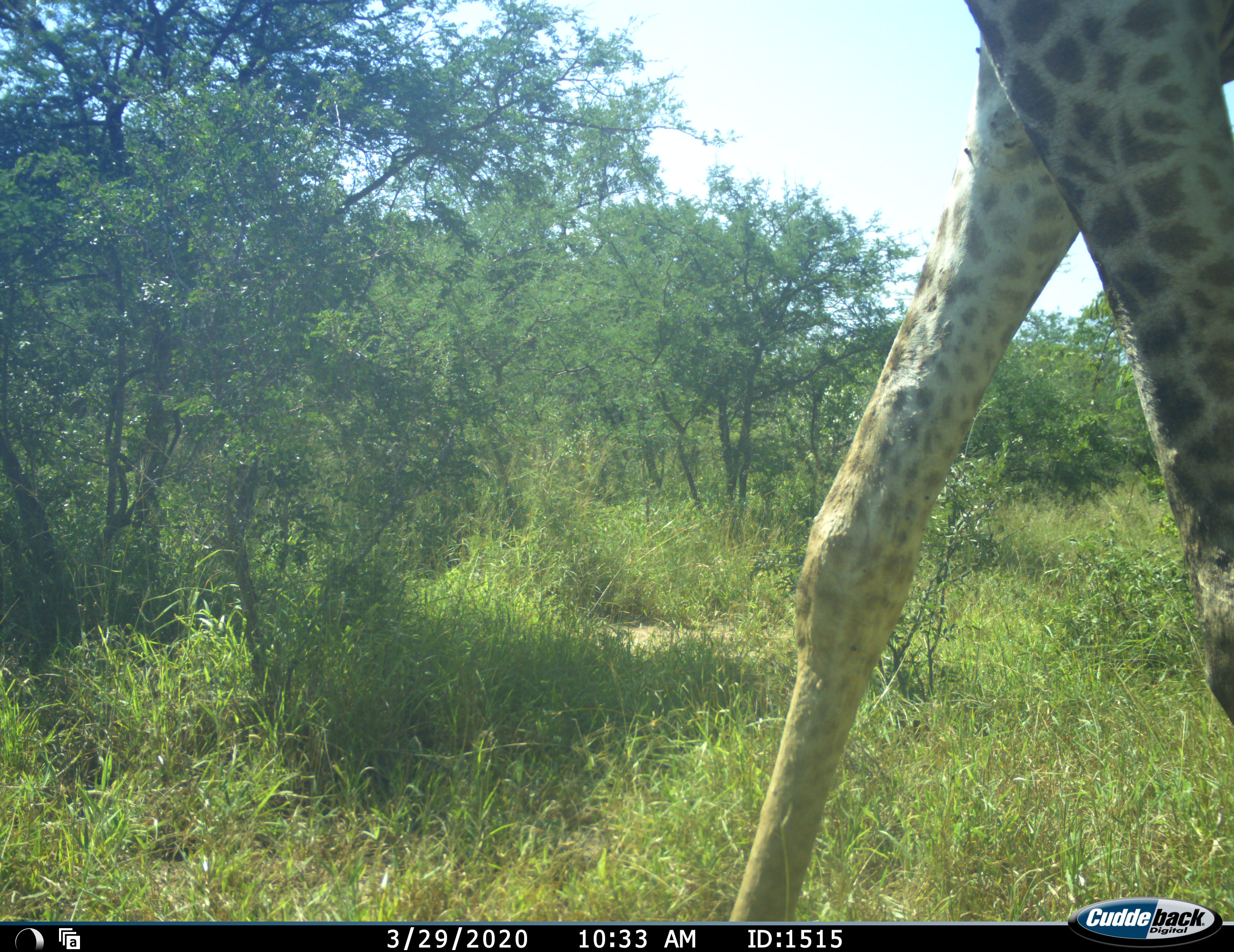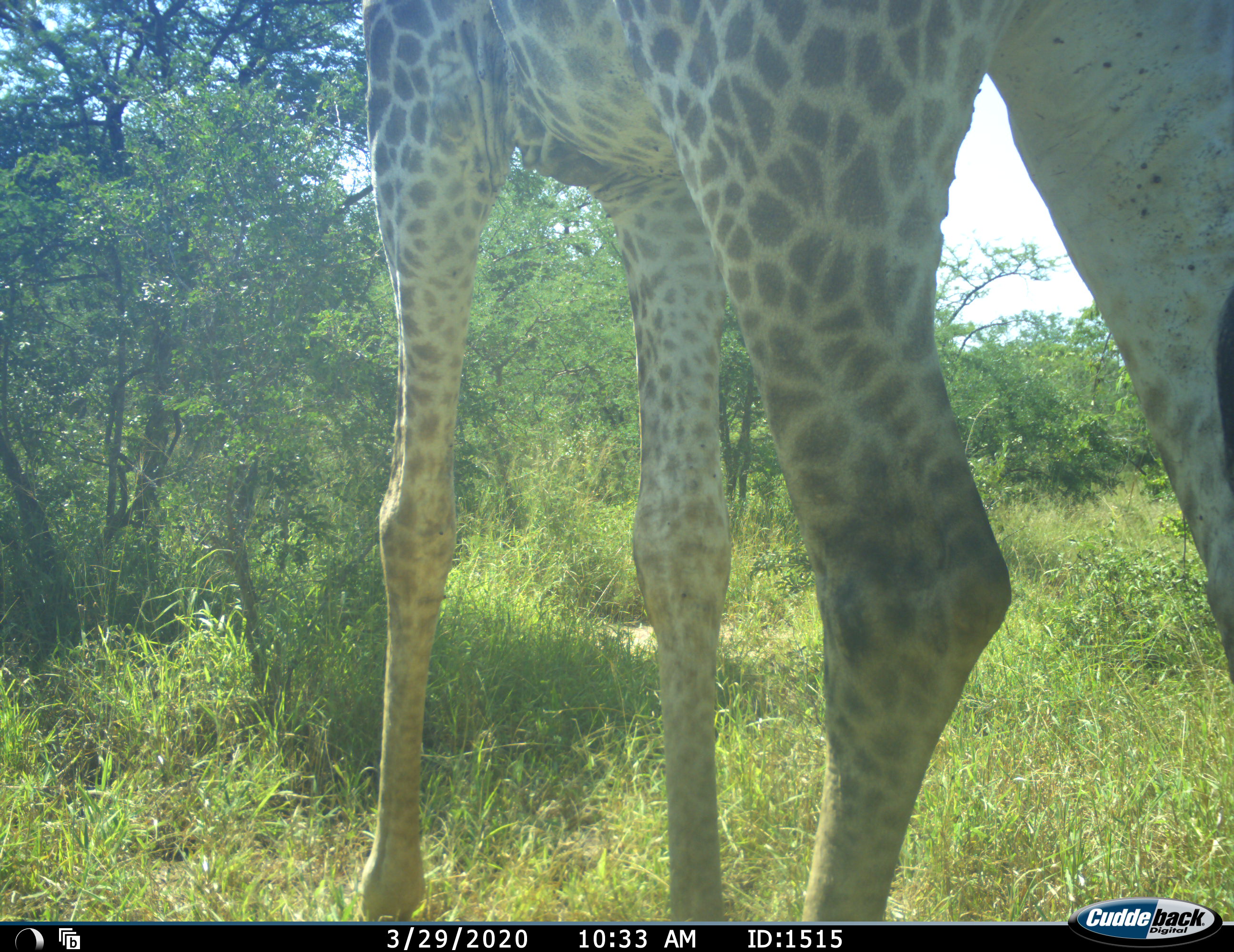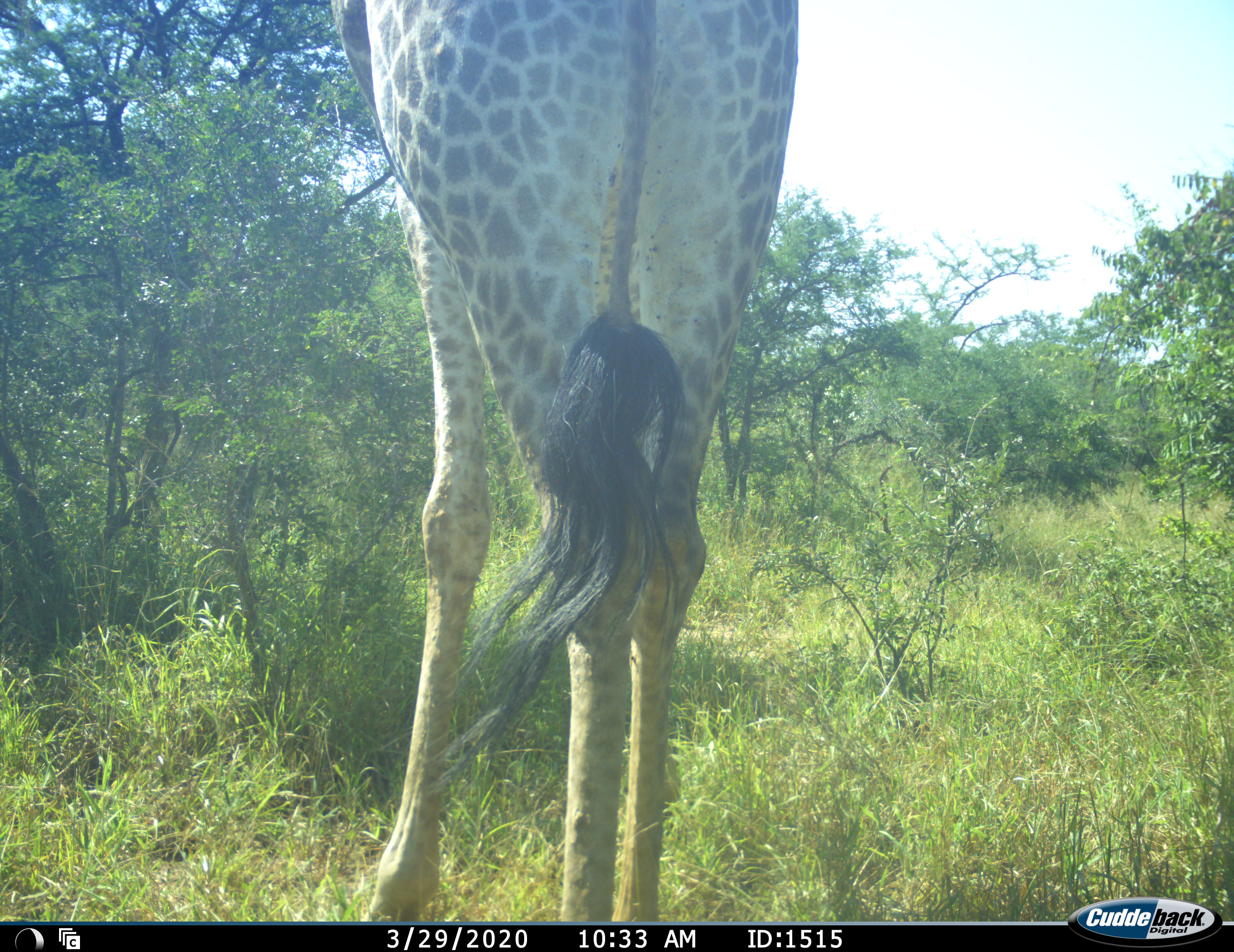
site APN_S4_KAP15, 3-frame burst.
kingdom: Animalia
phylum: Chordata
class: Mammalia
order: Artiodactyla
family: Giraffidae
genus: Giraffa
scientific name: Giraffa camelopardalis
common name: giraffe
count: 1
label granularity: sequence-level